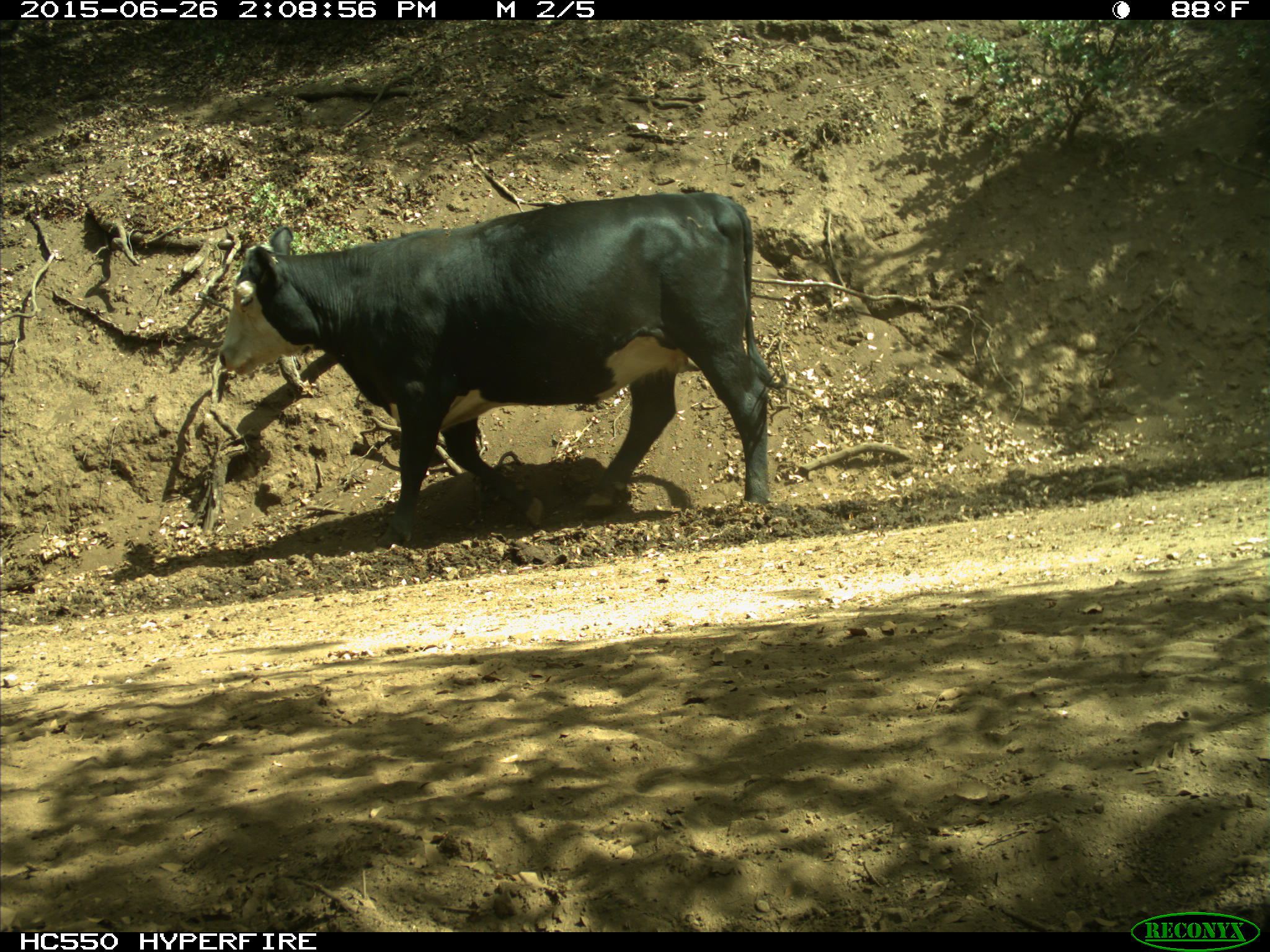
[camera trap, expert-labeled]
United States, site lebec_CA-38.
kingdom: Animalia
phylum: Chordata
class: Mammalia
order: Artiodactyla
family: Bovidae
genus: Bos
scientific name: Bos taurus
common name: domestic cow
Bos taurus (domestic cow).